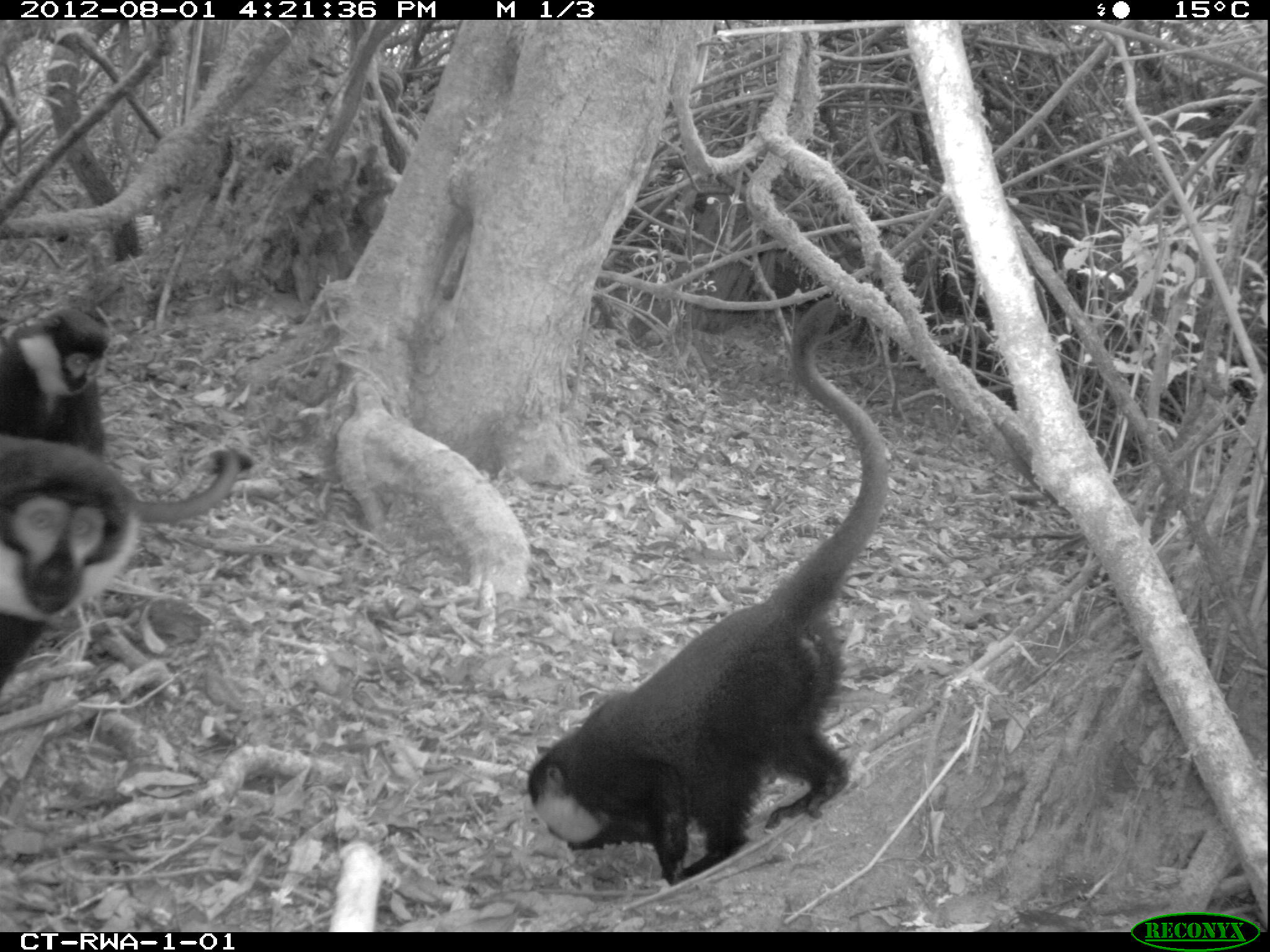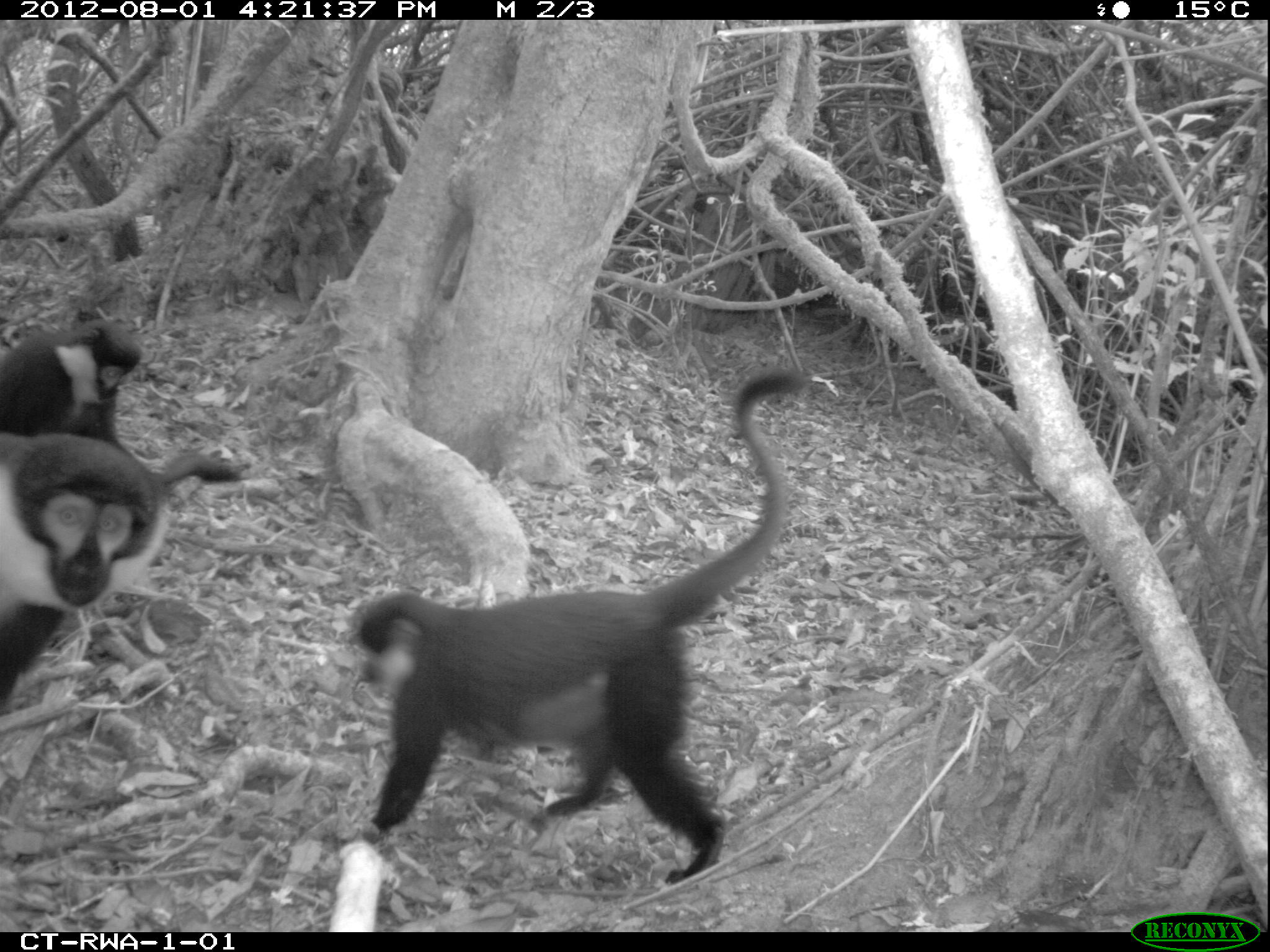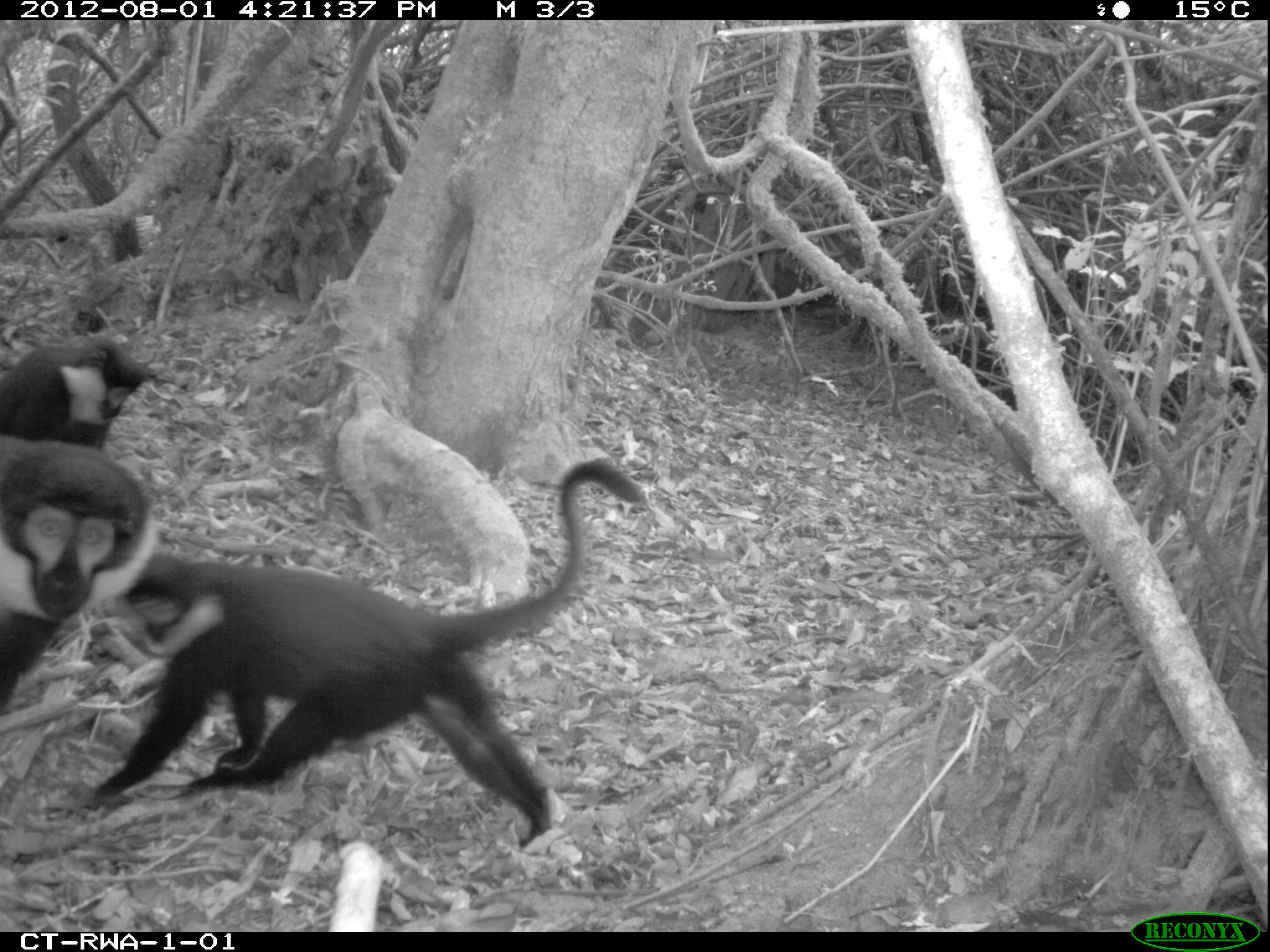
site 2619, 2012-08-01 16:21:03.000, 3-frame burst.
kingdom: Animalia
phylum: Chordata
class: Mammalia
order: Primates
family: Cercopithecidae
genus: Allochrocebus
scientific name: Allochrocebus lhoesti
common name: l'hoest's monkey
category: cercopithecus lhoesti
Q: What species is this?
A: Cercopithecus lhoesti (l'hoest's monkey) (Allochrocebus lhoesti).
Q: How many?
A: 3.